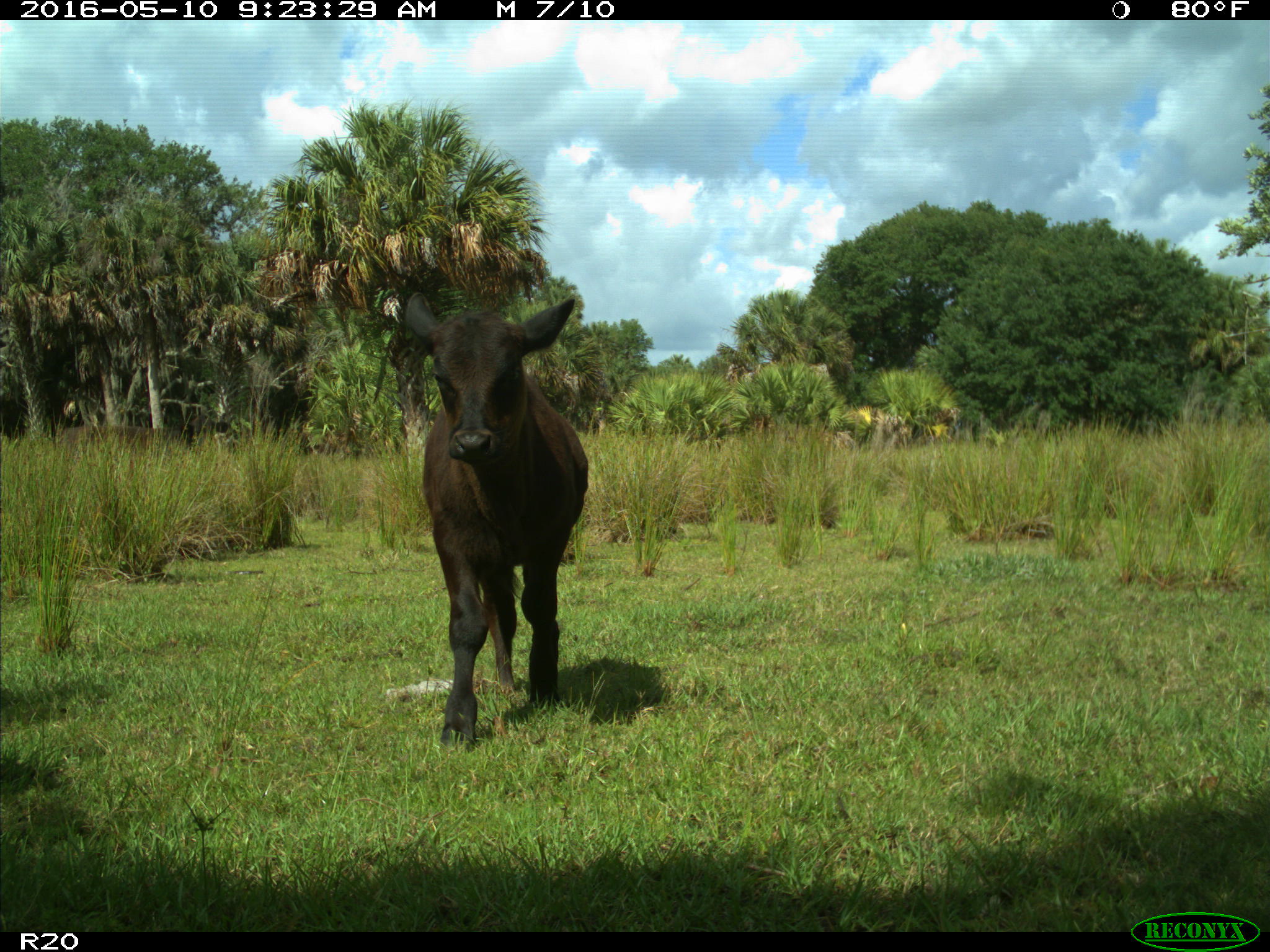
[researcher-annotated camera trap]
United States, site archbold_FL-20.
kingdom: Animalia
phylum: Chordata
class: Mammalia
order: Artiodactyla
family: Bovidae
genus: Bos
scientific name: Bos taurus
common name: domestic cow